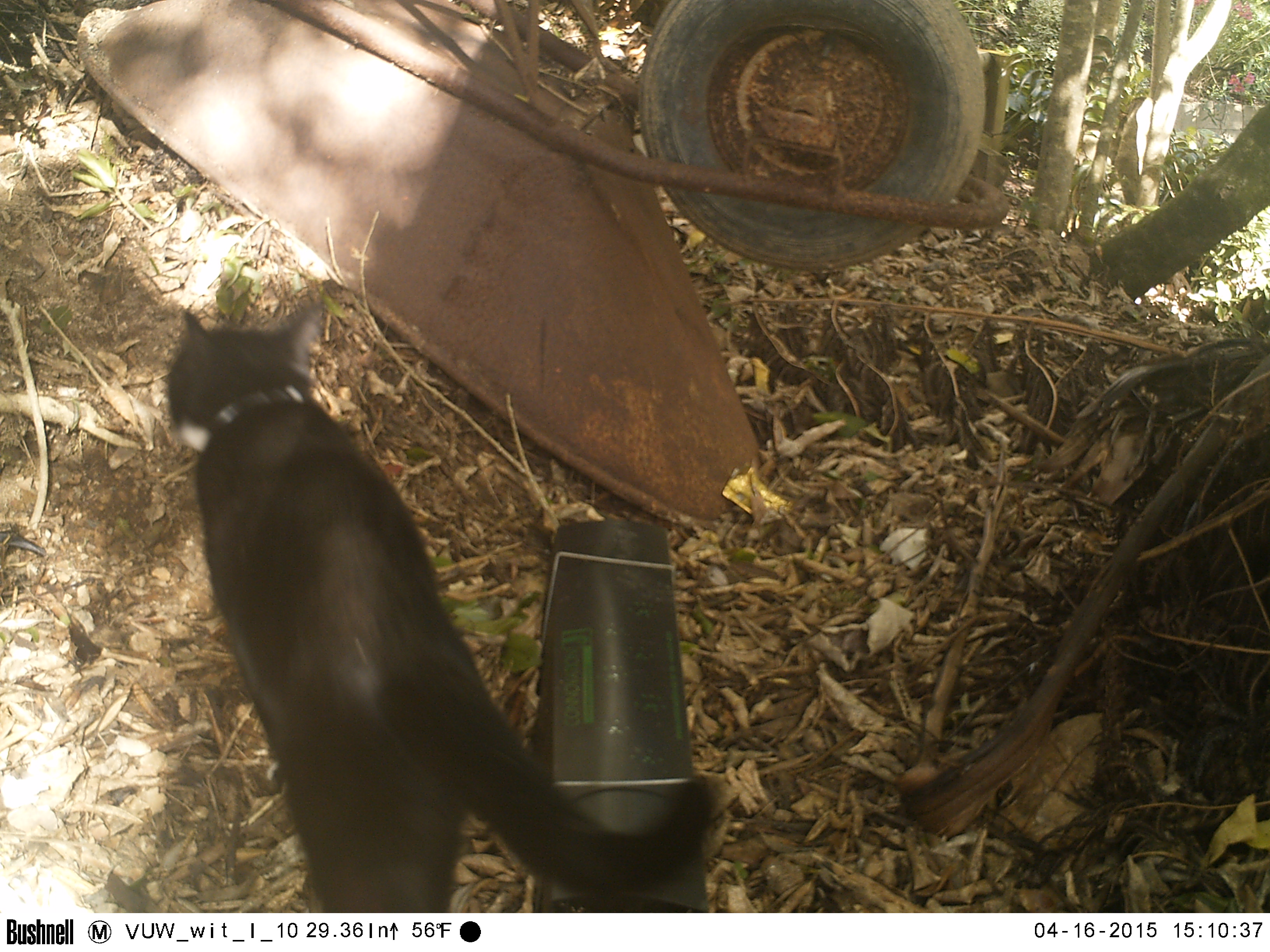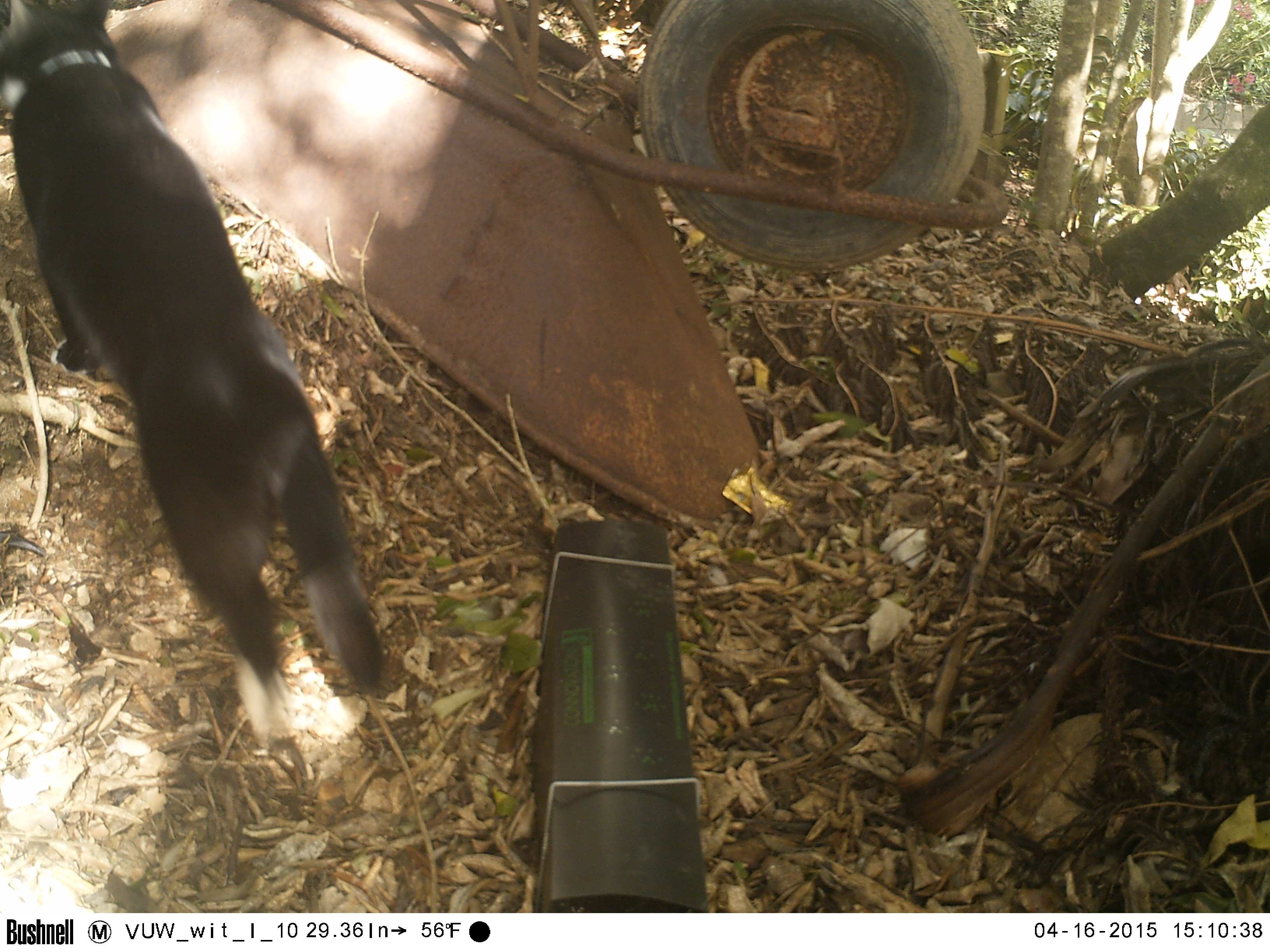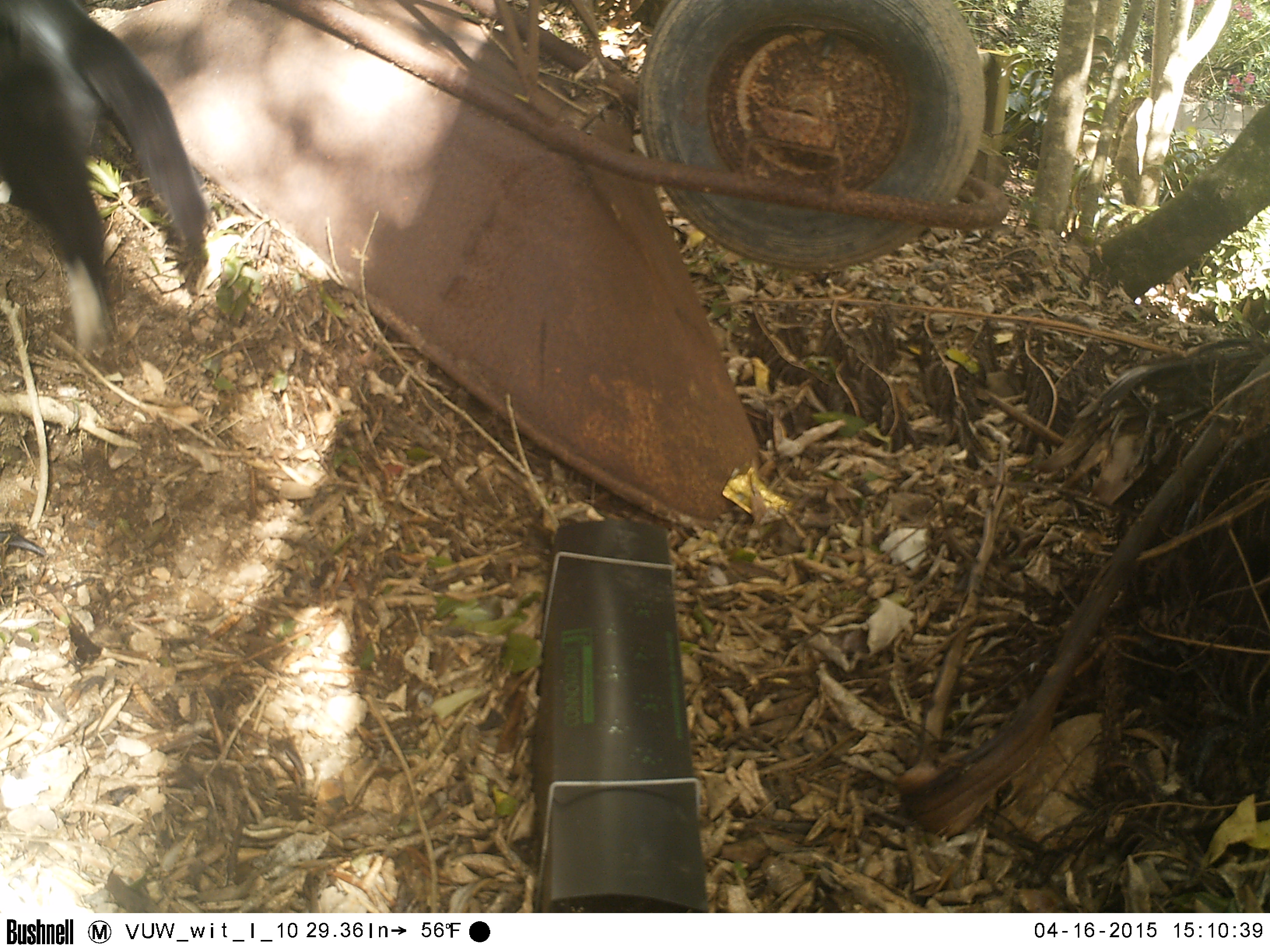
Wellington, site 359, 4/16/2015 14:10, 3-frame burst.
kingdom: Animalia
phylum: Chordata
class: Mammalia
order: Carnivora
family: Felidae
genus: Felis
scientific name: Felis catus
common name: cat